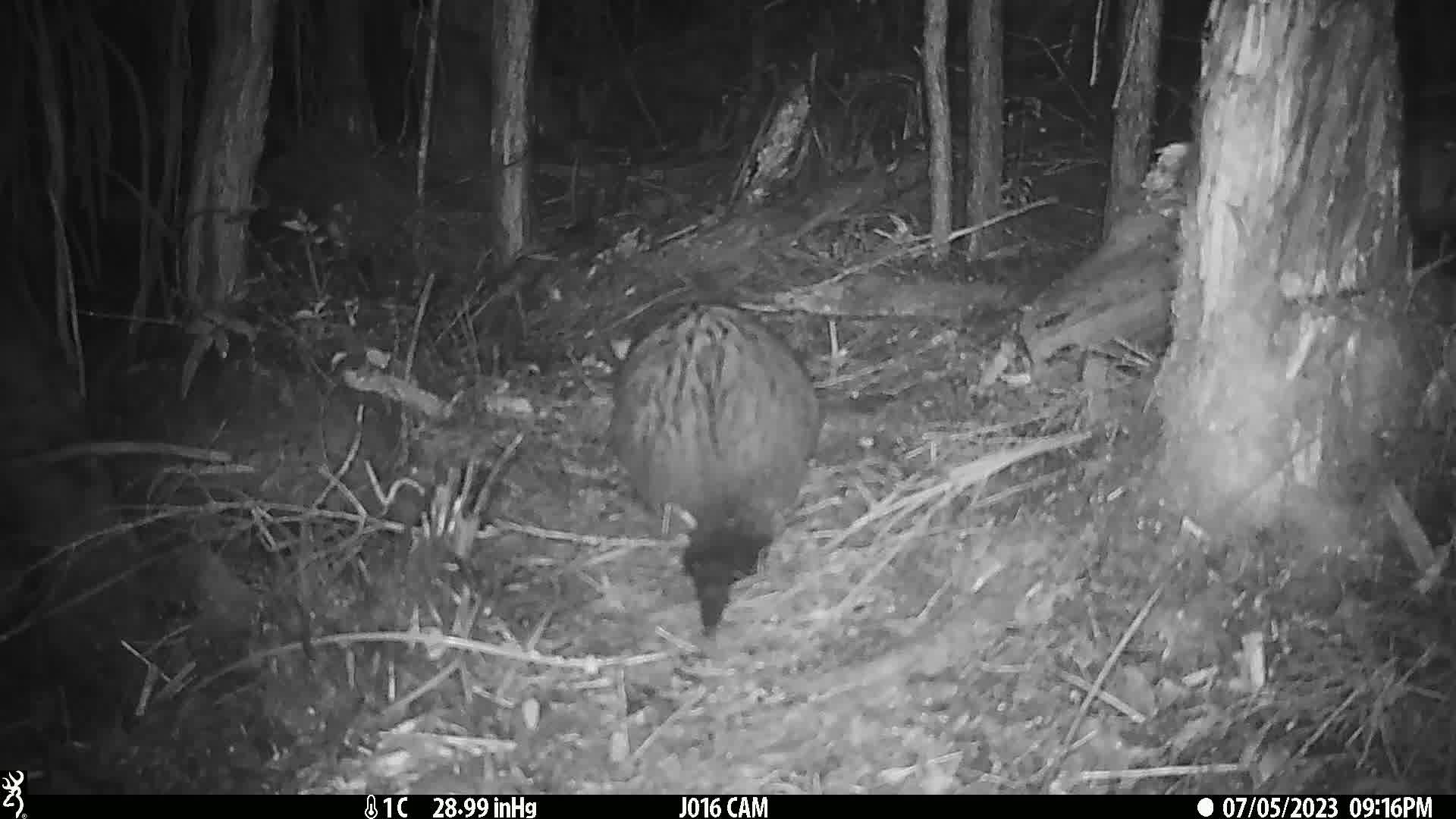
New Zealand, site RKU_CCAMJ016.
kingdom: Animalia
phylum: Chordata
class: Mammalia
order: Diprotodontia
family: Phalangeridae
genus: Trichosurus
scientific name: Trichosurus vulpecula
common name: common brushtail possum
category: possum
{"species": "possum (common brushtail possum) (Trichosurus vulpecula)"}